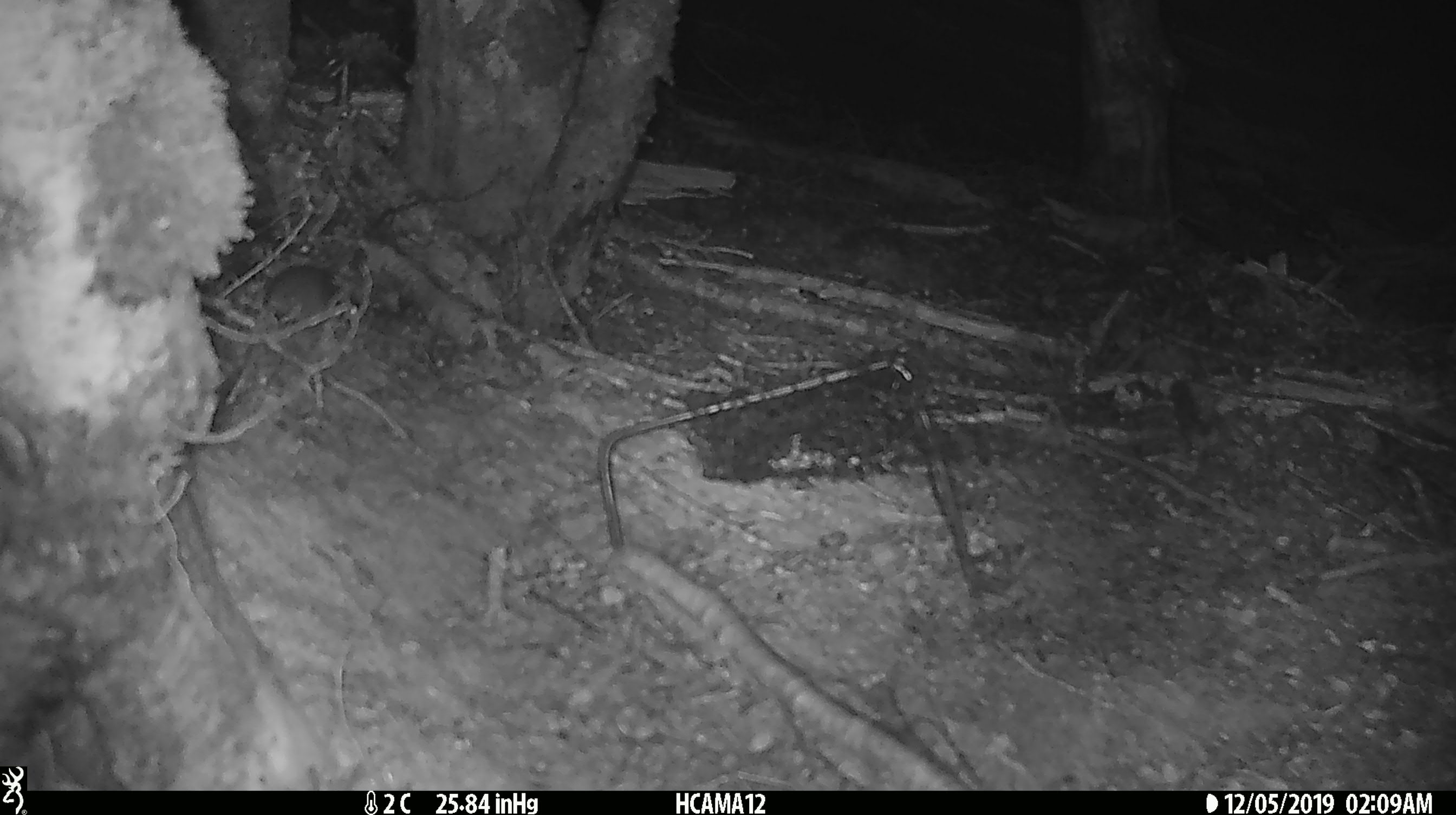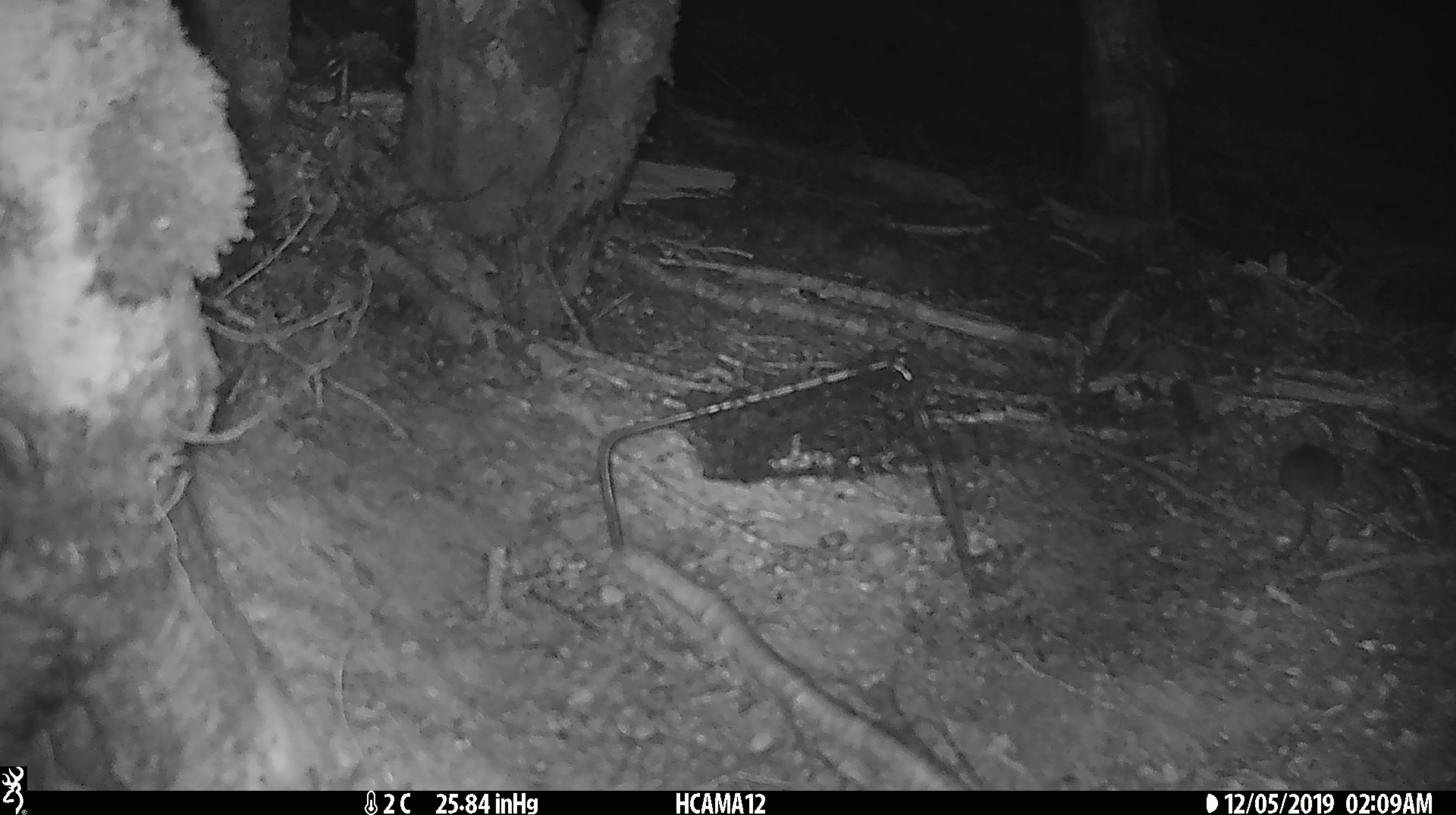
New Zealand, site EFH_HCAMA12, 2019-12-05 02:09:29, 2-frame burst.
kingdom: Animalia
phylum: Chordata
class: Mammalia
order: Rodentia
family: Muridae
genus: Mus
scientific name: Mus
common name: mouse